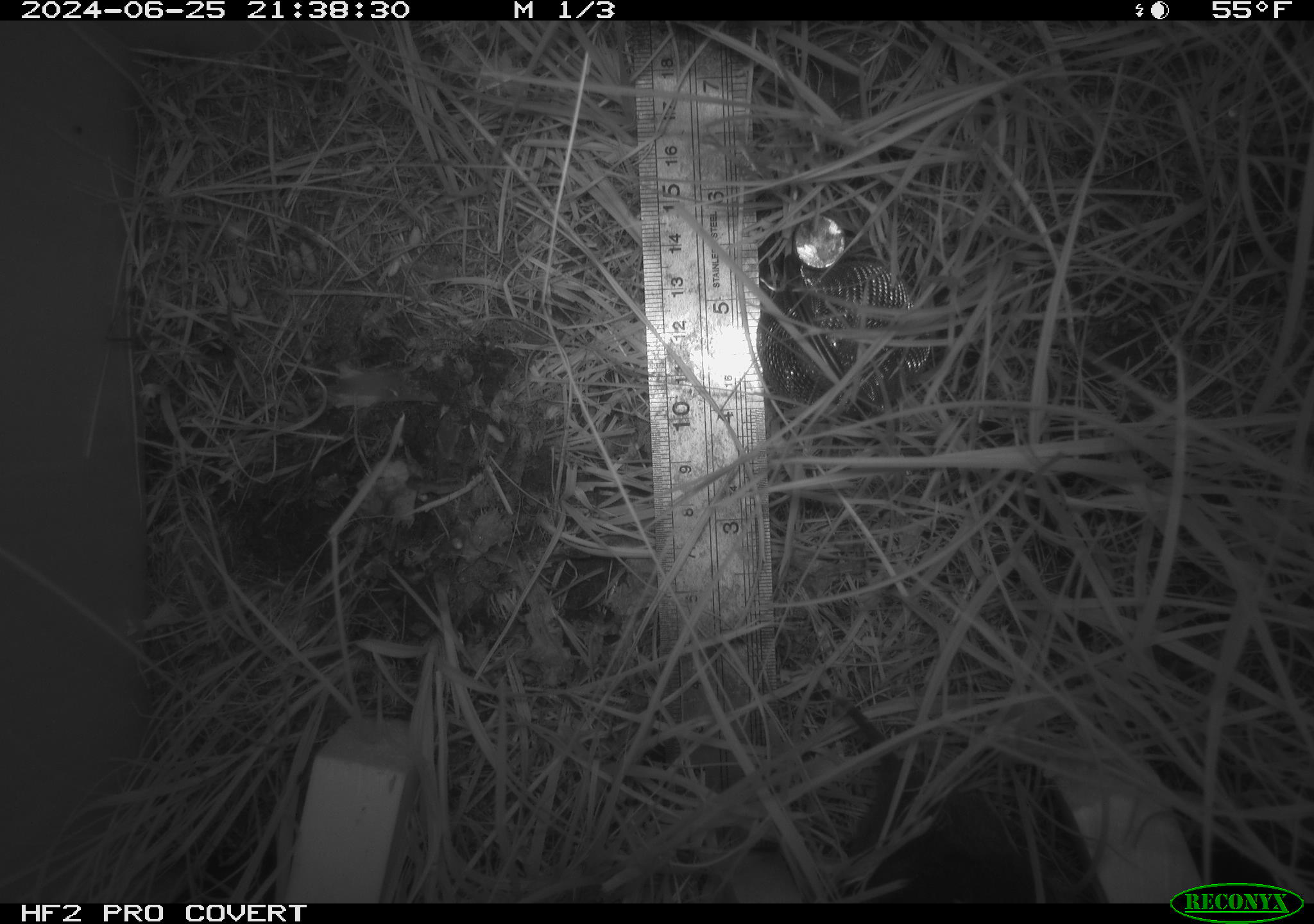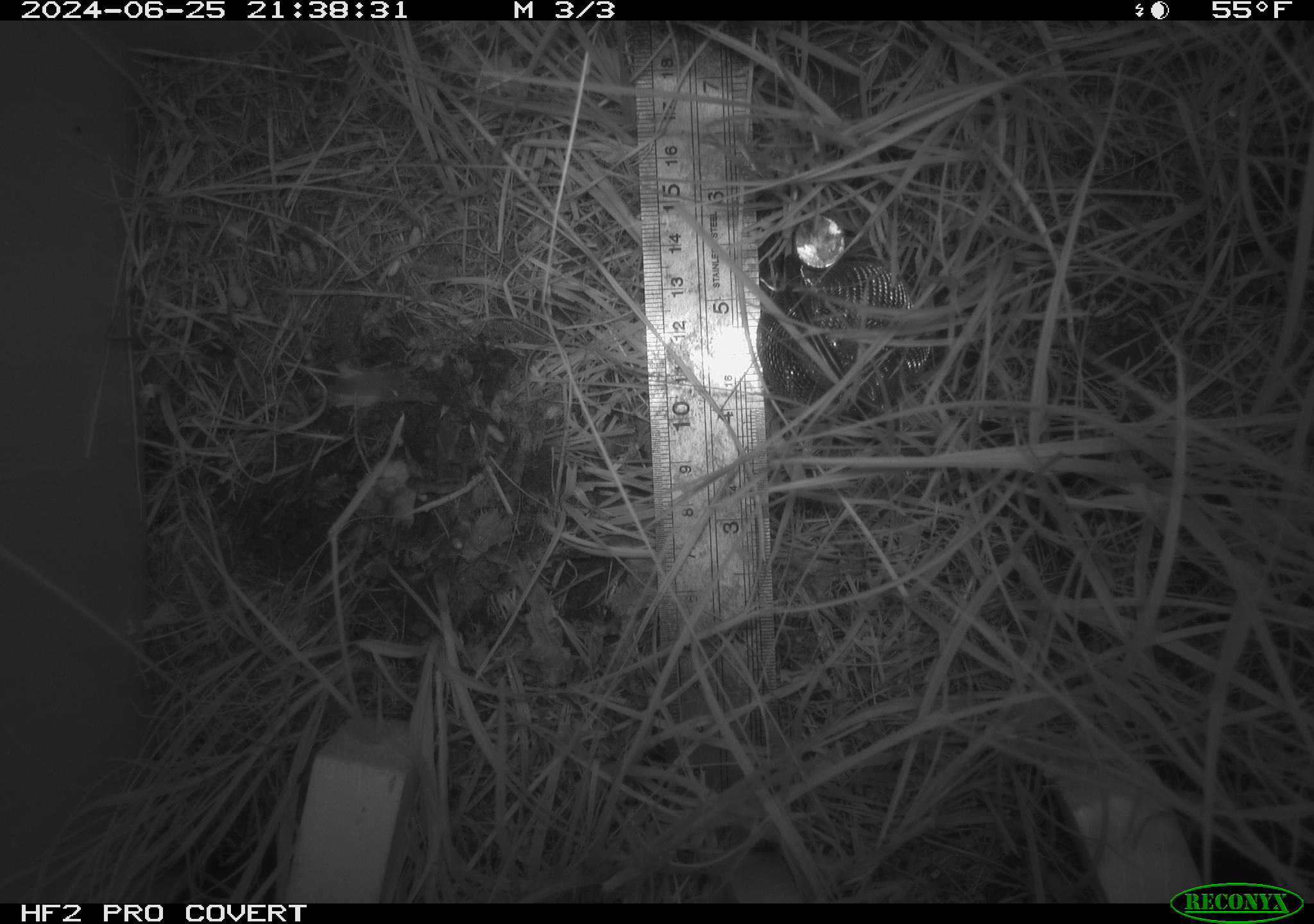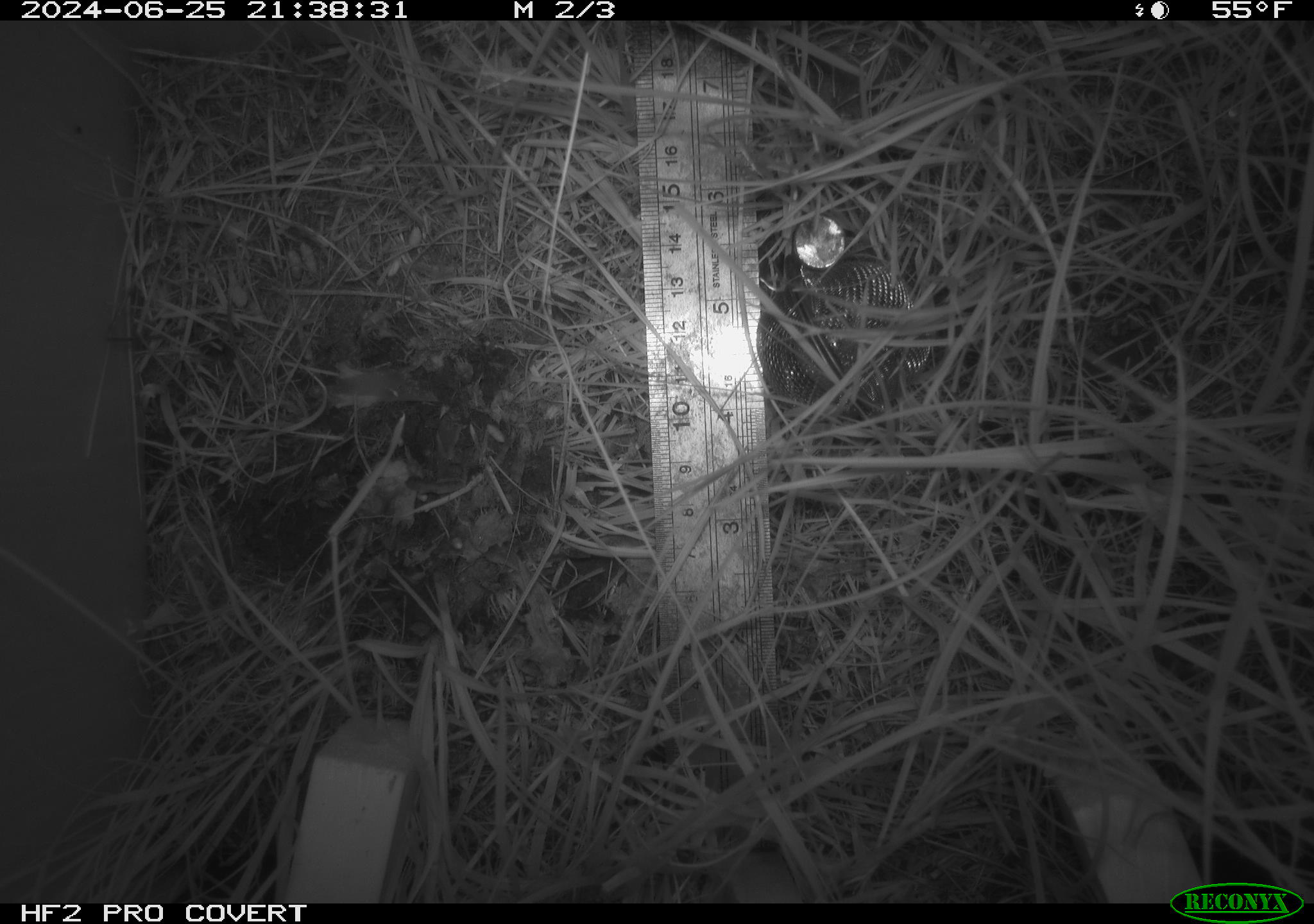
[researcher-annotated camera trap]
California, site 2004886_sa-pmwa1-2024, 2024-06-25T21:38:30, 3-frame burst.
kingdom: Animalia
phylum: Chordata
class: Mammalia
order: Rodentia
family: Cricetidae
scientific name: Arvicolinae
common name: voles, lemmings, and muskrats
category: arvicolinae subfamily